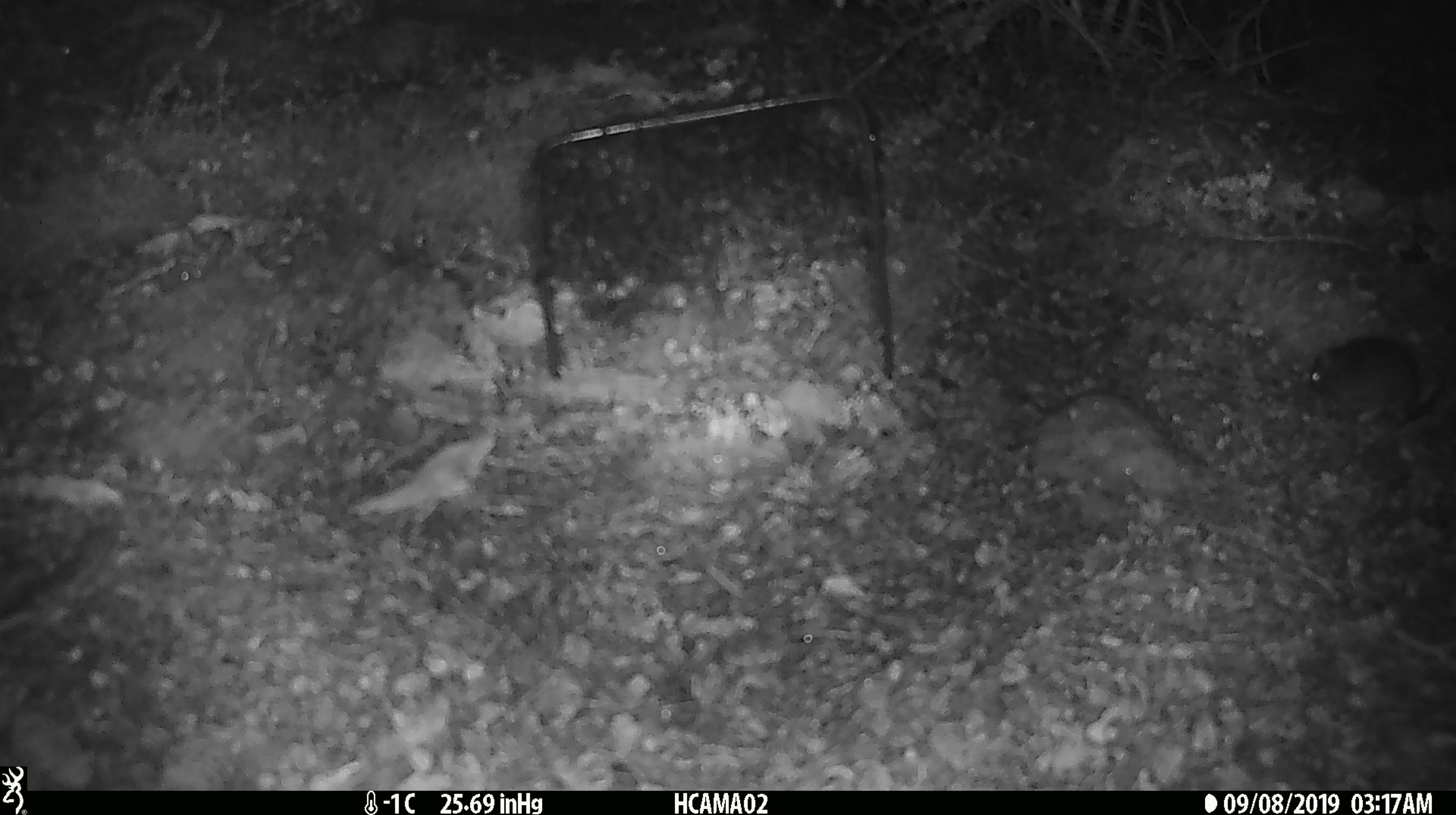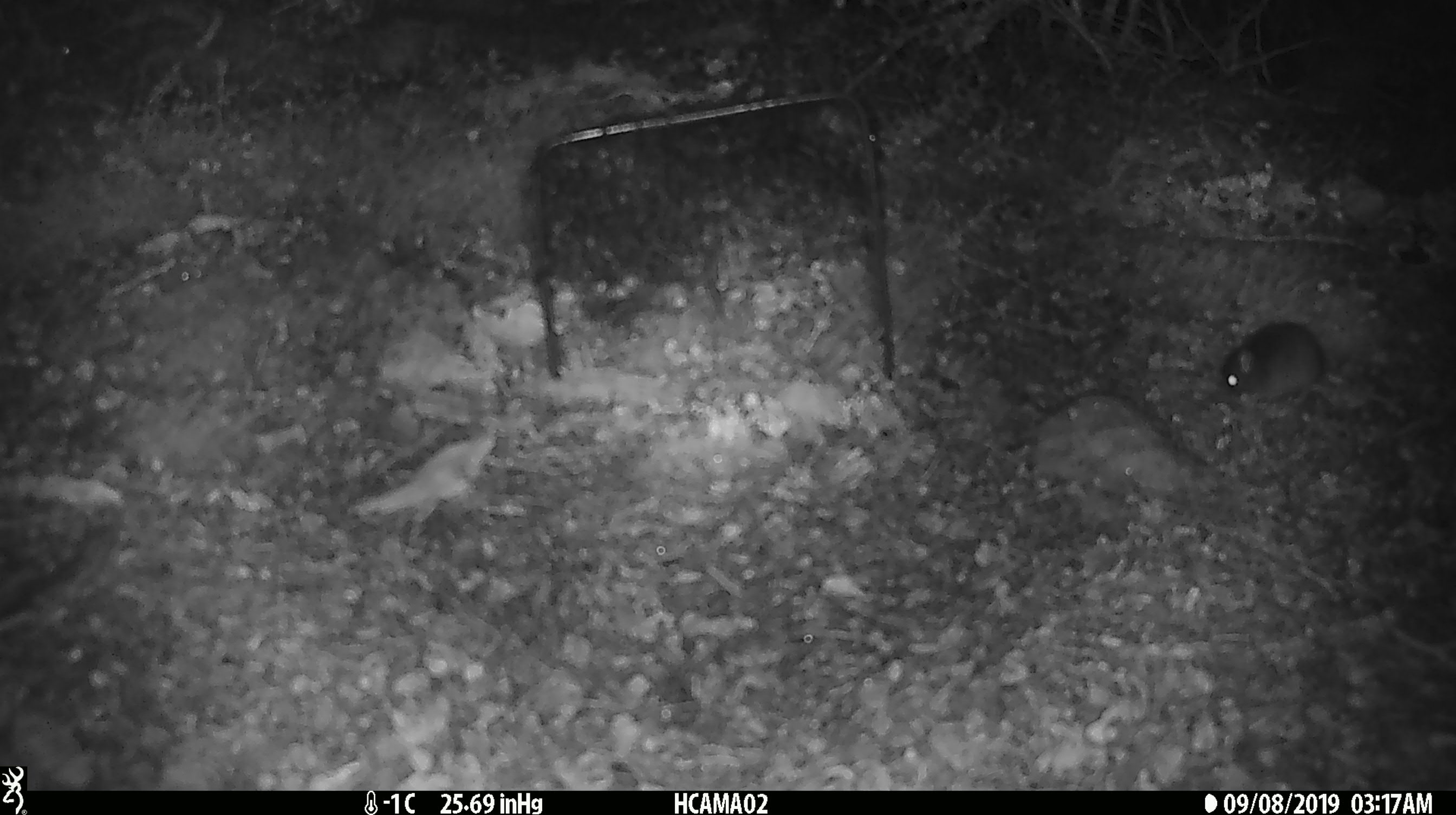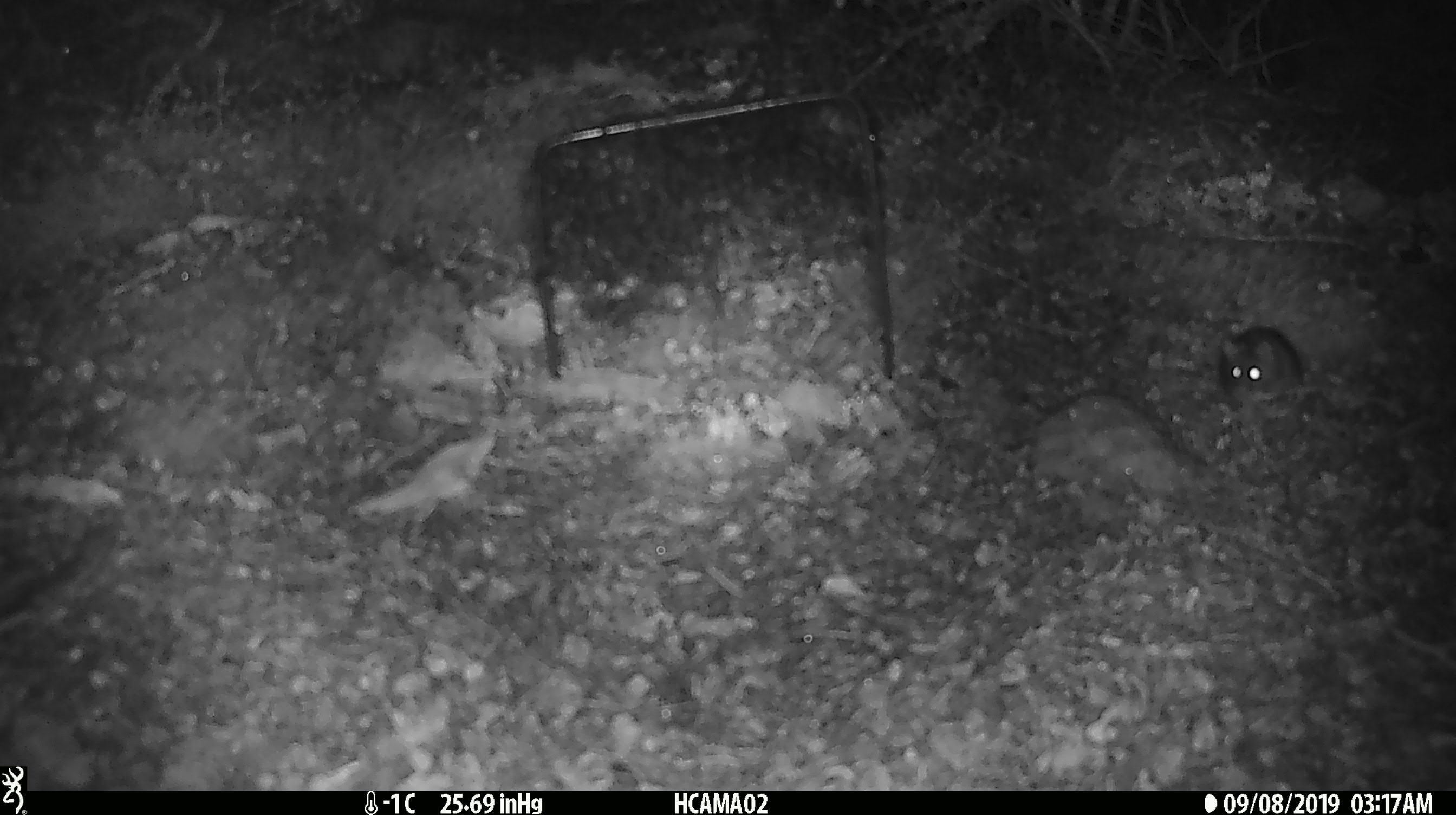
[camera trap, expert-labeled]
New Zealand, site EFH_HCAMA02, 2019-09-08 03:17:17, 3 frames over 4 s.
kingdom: Animalia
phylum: Chordata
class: Mammalia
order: Rodentia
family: Muridae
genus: Mus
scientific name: Mus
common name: mouse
Mouse (Mus).